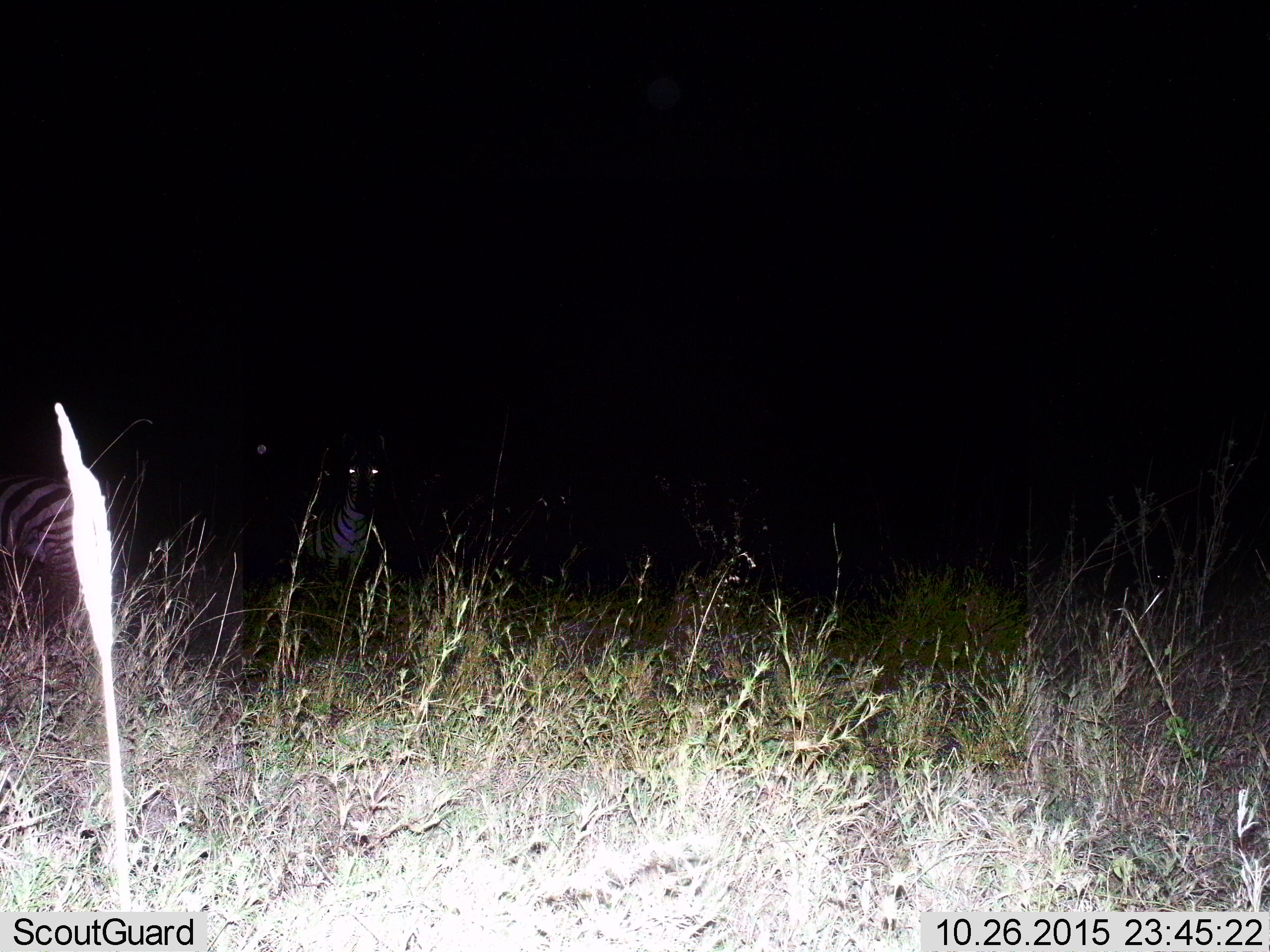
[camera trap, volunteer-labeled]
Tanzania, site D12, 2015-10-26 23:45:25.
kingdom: Animalia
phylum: Chordata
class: Mammalia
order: Perissodactyla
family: Equidae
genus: Equus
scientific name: Equus quagga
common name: plains zebra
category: zebra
Zebra (plains zebra) (Equus quagga), count 2. Behavior (volunteer vote fractions): standing 94%, resting 6%, moving 11%, interacting 0%. Young present (vote fraction): 0%. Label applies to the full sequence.